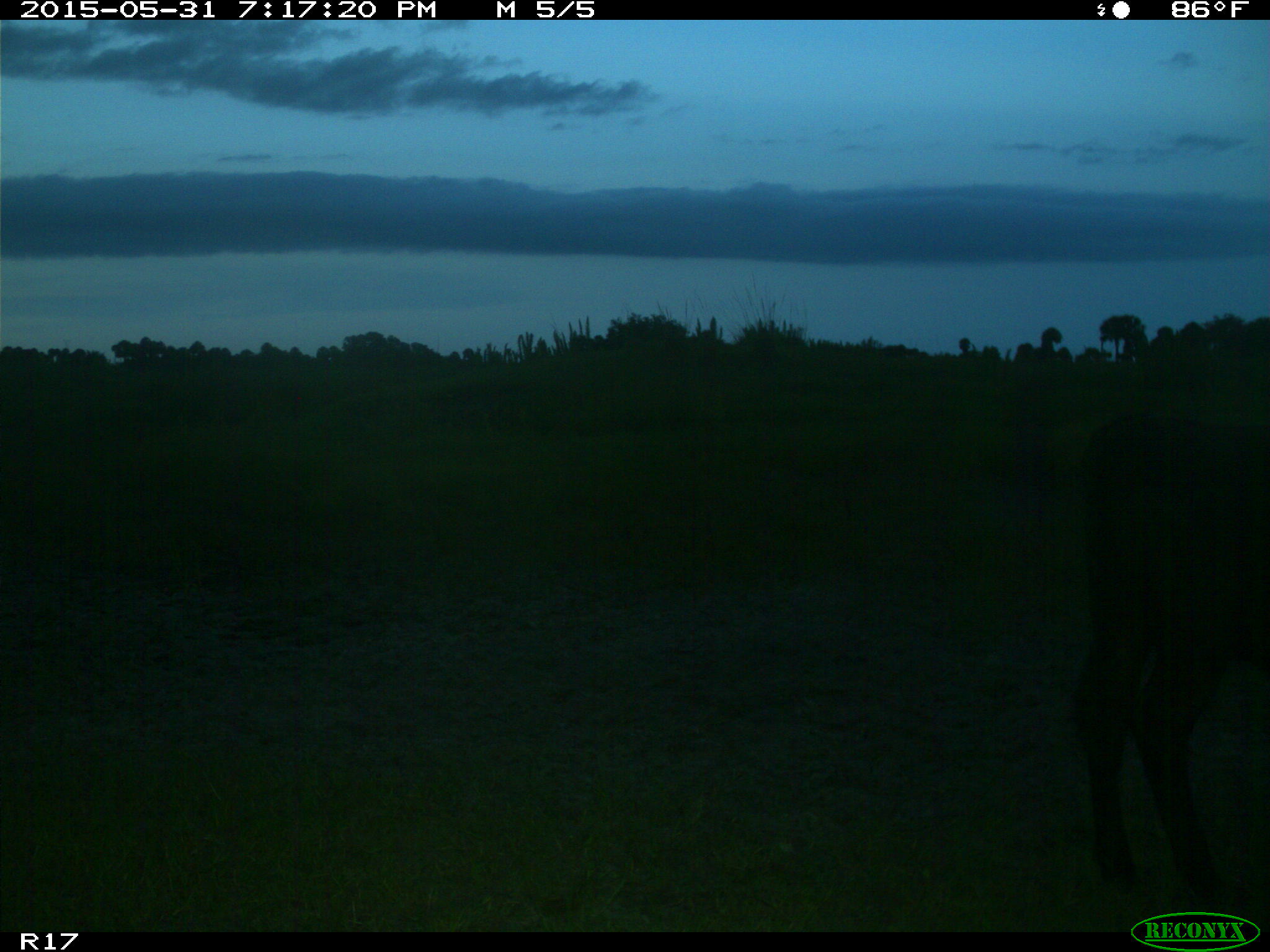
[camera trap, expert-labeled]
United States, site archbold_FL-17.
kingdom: Animalia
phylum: Chordata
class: Mammalia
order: Artiodactyla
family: Bovidae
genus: Bos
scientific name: Bos taurus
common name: domestic cow